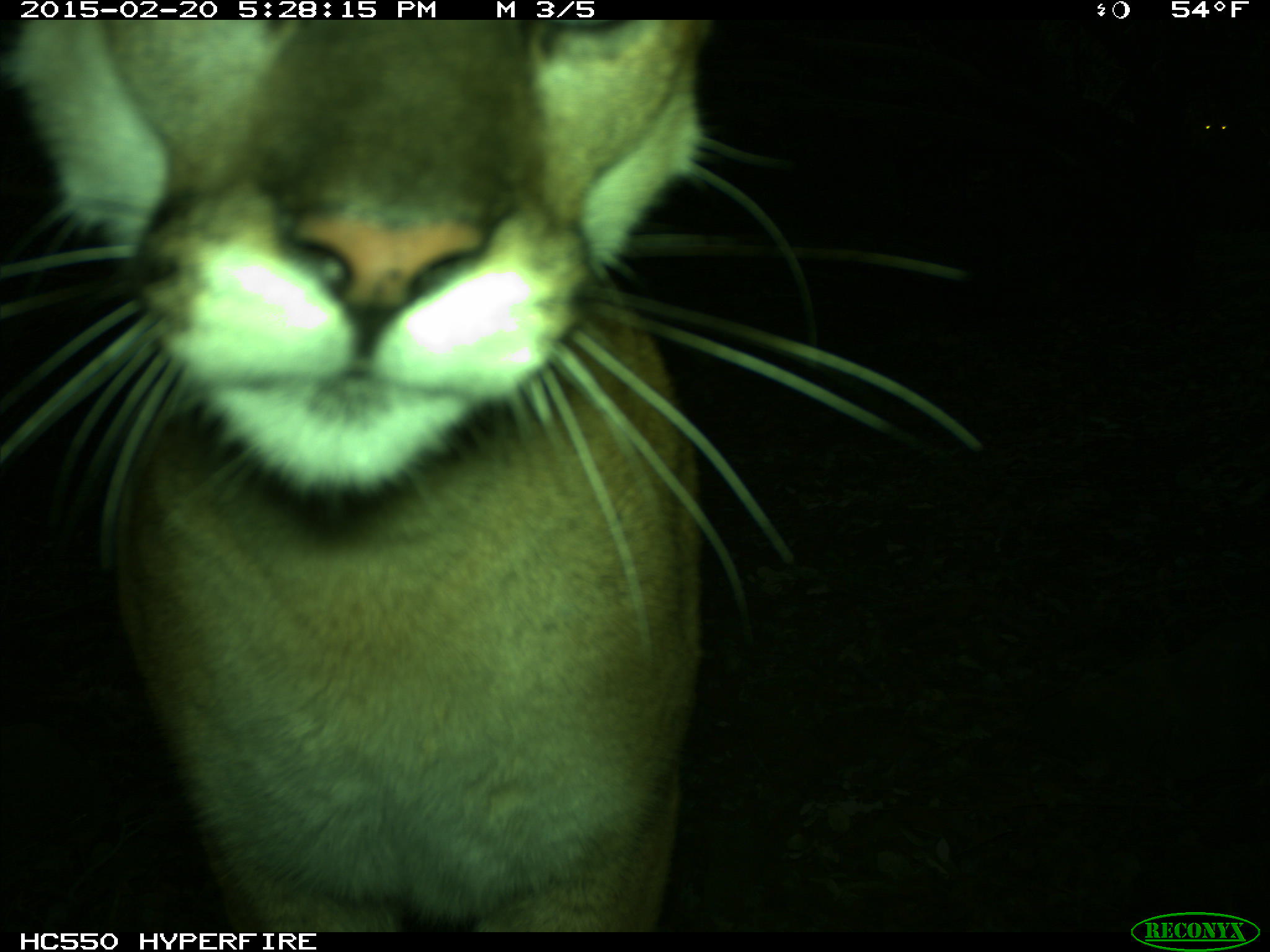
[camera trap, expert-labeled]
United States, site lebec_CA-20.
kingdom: Animalia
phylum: Chordata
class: Mammalia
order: Carnivora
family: Felidae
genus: Puma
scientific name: Puma concolor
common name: mountain lion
Puma concolor (mountain lion).